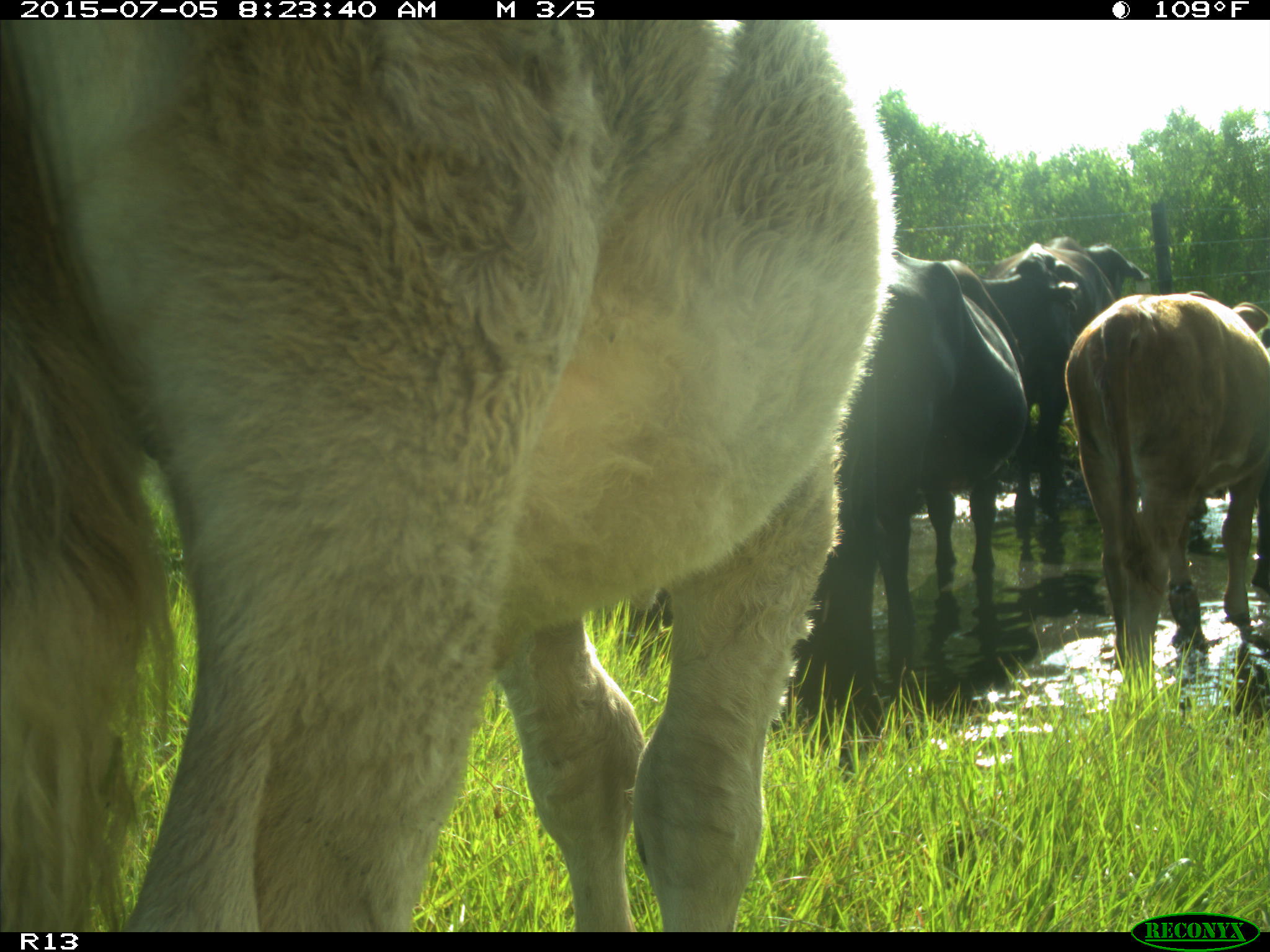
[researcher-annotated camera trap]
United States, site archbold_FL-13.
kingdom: Animalia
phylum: Chordata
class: Mammalia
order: Artiodactyla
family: Bovidae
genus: Bos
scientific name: Bos taurus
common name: domestic cow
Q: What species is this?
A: Bos taurus (domestic cow).